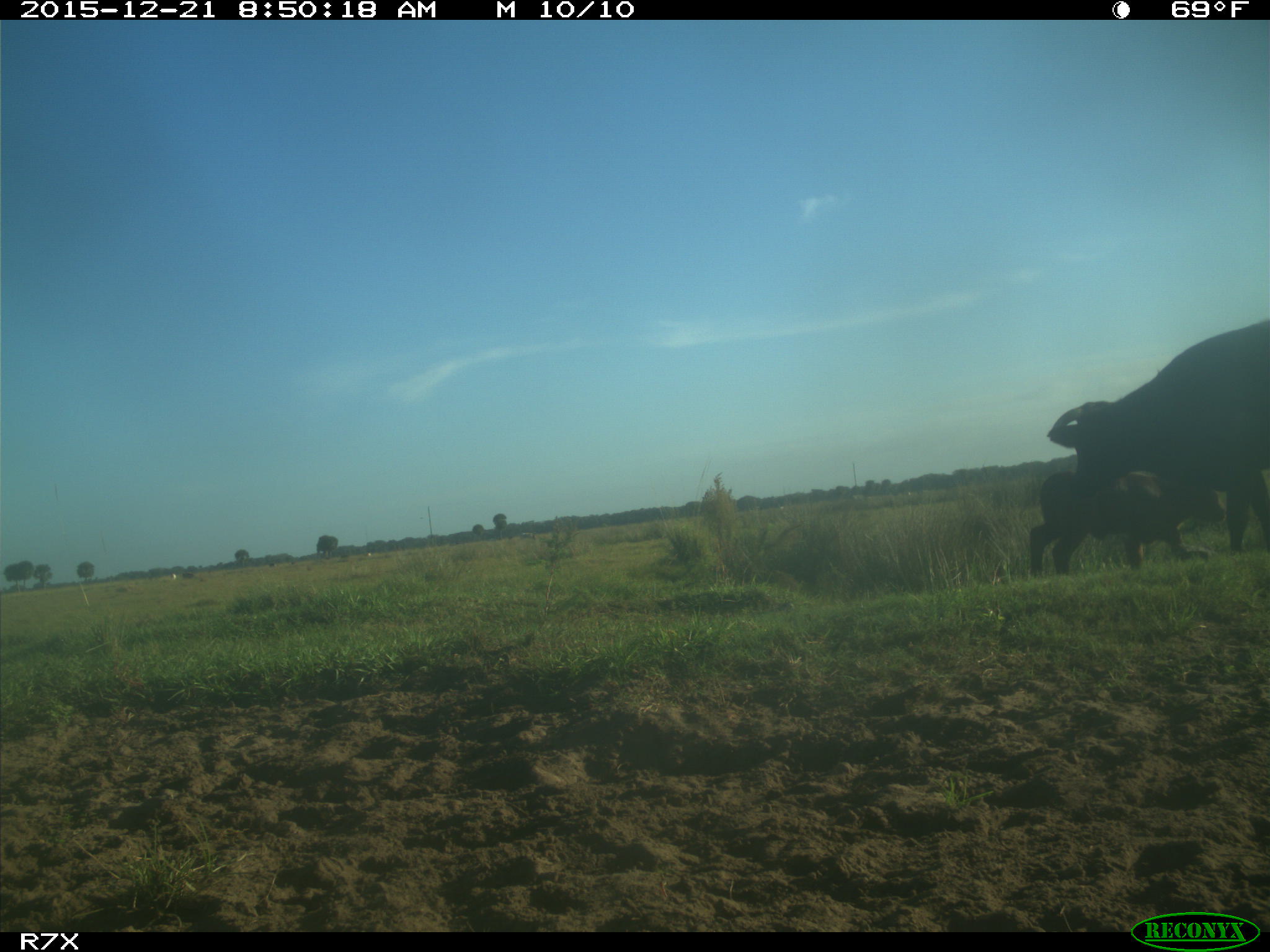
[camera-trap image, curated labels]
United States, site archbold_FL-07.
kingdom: Animalia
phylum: Chordata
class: Mammalia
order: Artiodactyla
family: Bovidae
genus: Bos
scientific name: Bos taurus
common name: domestic cow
Bos taurus (domestic cow).